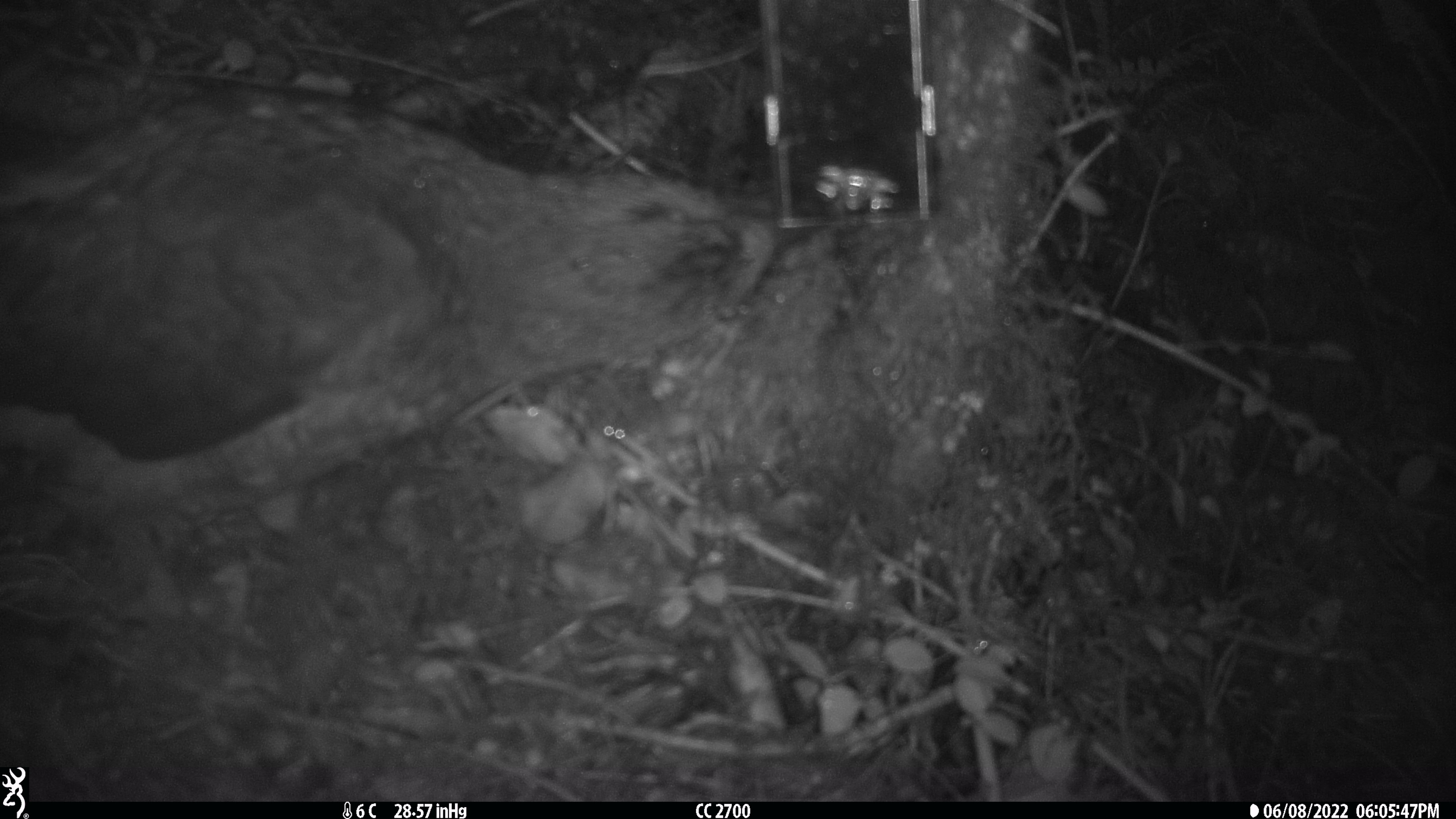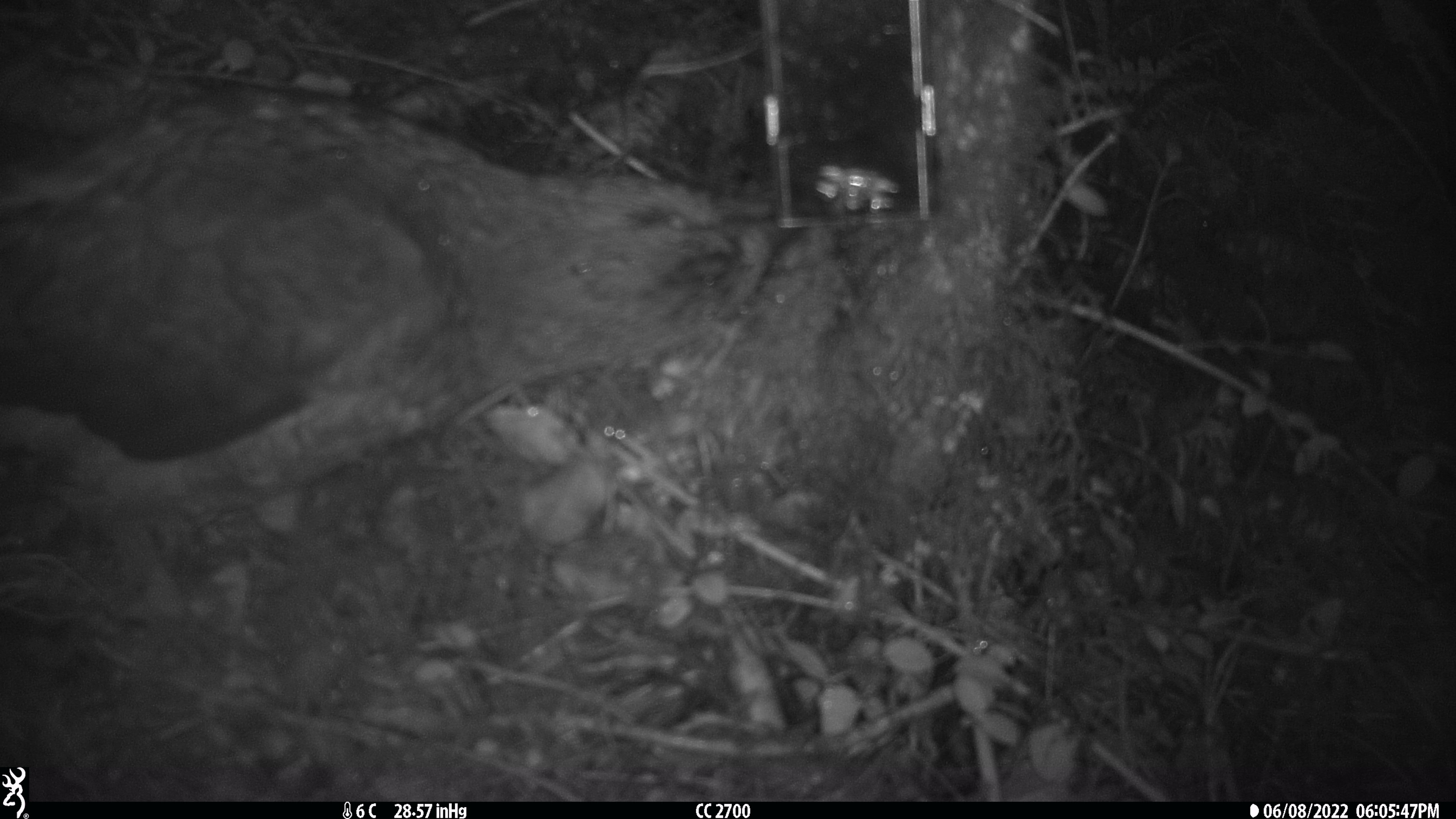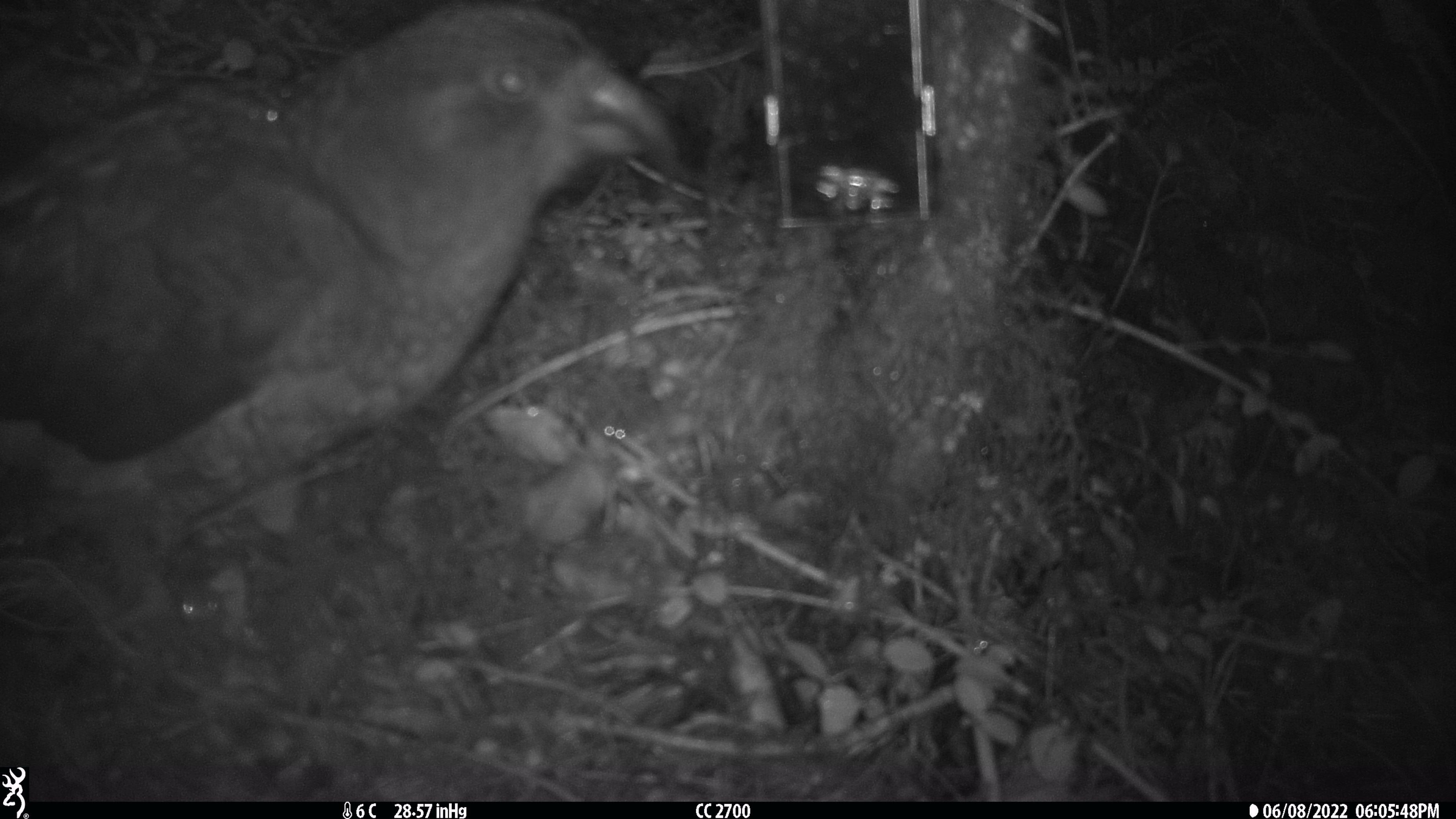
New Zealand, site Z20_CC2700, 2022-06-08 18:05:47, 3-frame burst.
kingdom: Animalia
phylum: Chordata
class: Aves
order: Psittaciformes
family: Strigopidae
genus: Nestor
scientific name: Nestor notabilis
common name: kea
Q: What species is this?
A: Kea (Nestor notabilis).